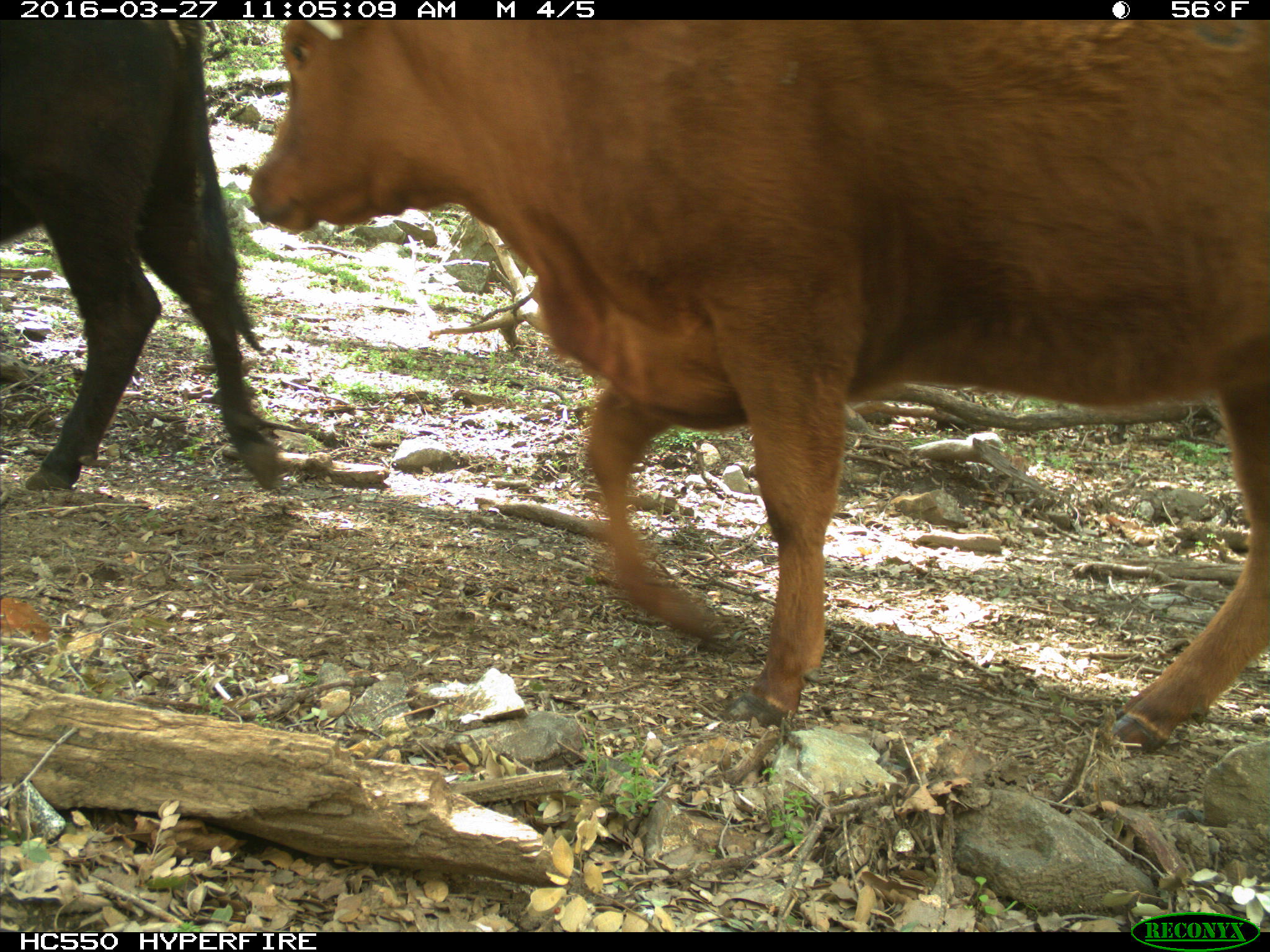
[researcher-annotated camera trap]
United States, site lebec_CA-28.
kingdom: Animalia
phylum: Chordata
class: Mammalia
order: Artiodactyla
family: Bovidae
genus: Bos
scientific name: Bos taurus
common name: domestic cow